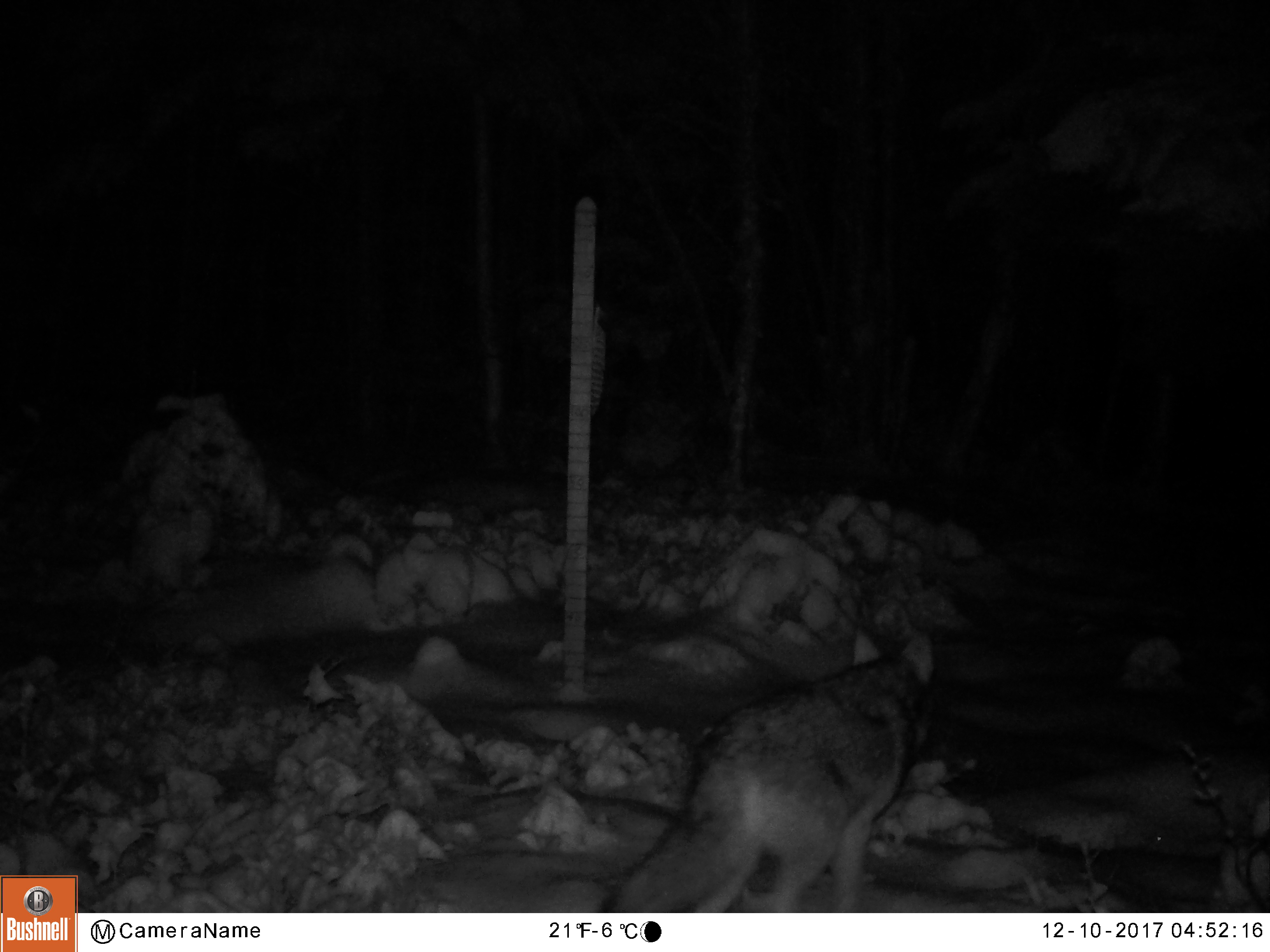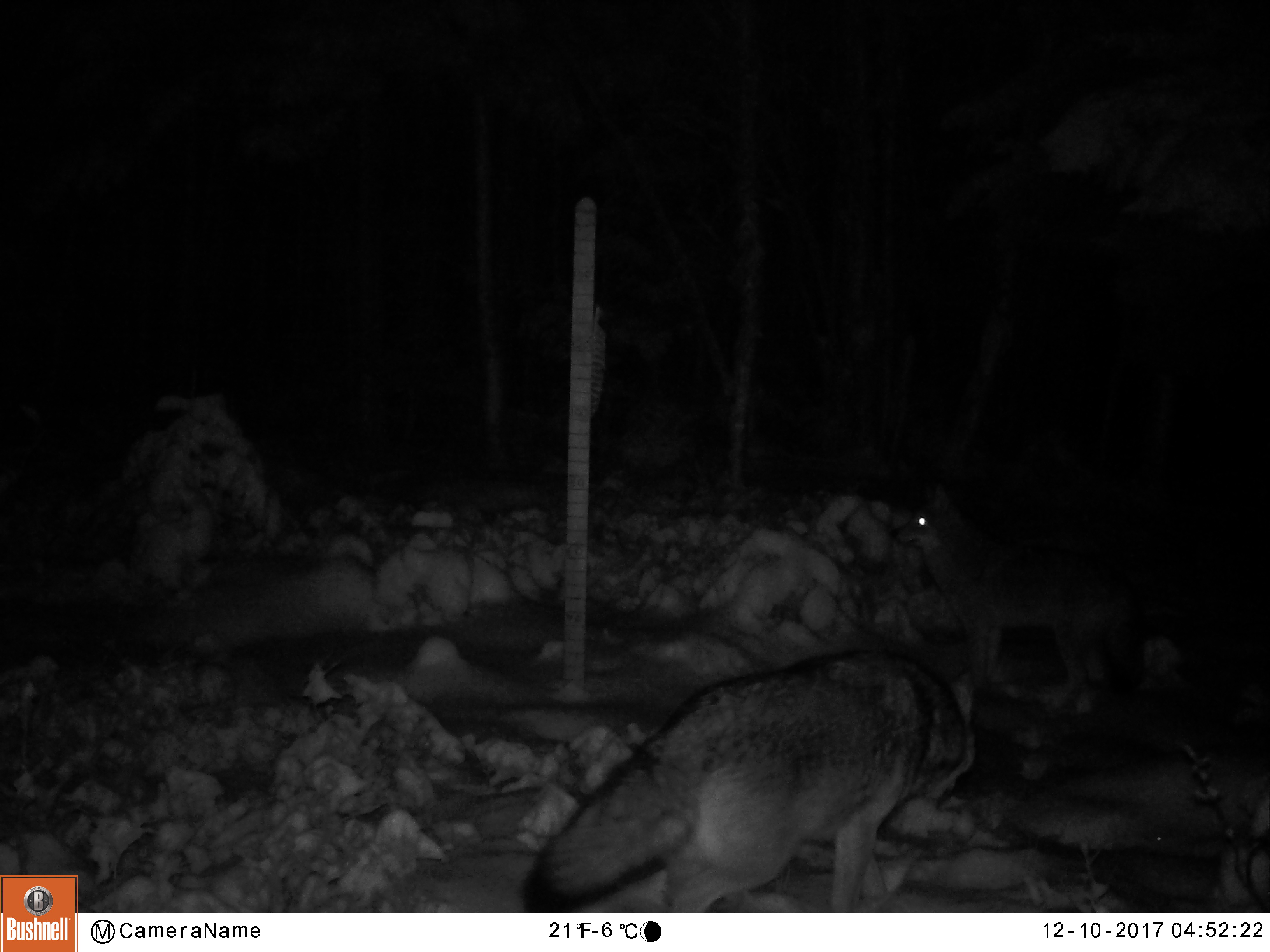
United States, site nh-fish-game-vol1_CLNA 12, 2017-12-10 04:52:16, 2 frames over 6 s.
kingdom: Animalia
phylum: Chordata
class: Mammalia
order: Carnivora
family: Canidae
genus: Canis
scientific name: Canis latrans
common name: coyote